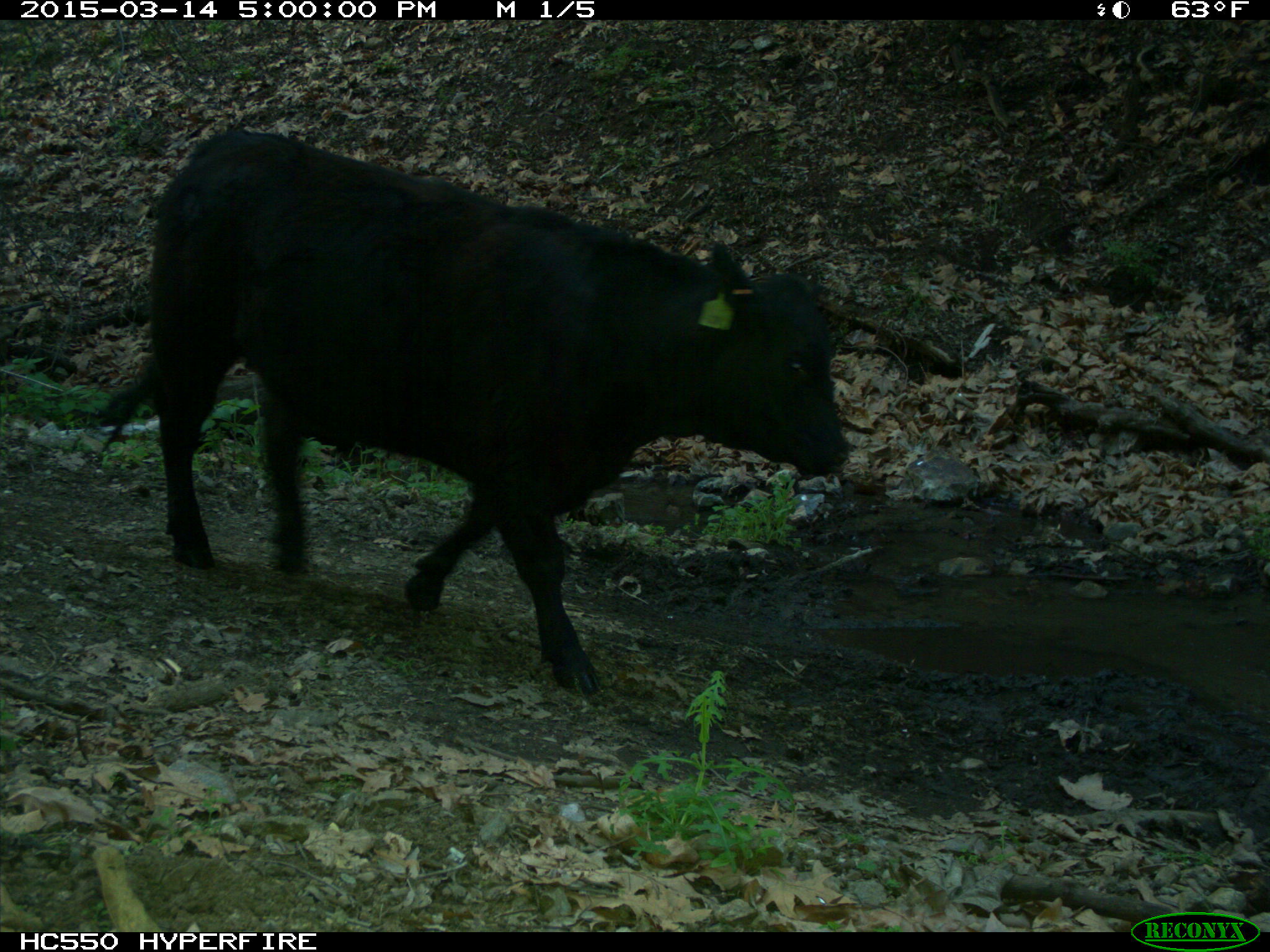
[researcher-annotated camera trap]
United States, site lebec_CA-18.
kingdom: Animalia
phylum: Chordata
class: Mammalia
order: Artiodactyla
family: Bovidae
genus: Bos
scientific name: Bos taurus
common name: domestic cow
Bos taurus (domestic cow).